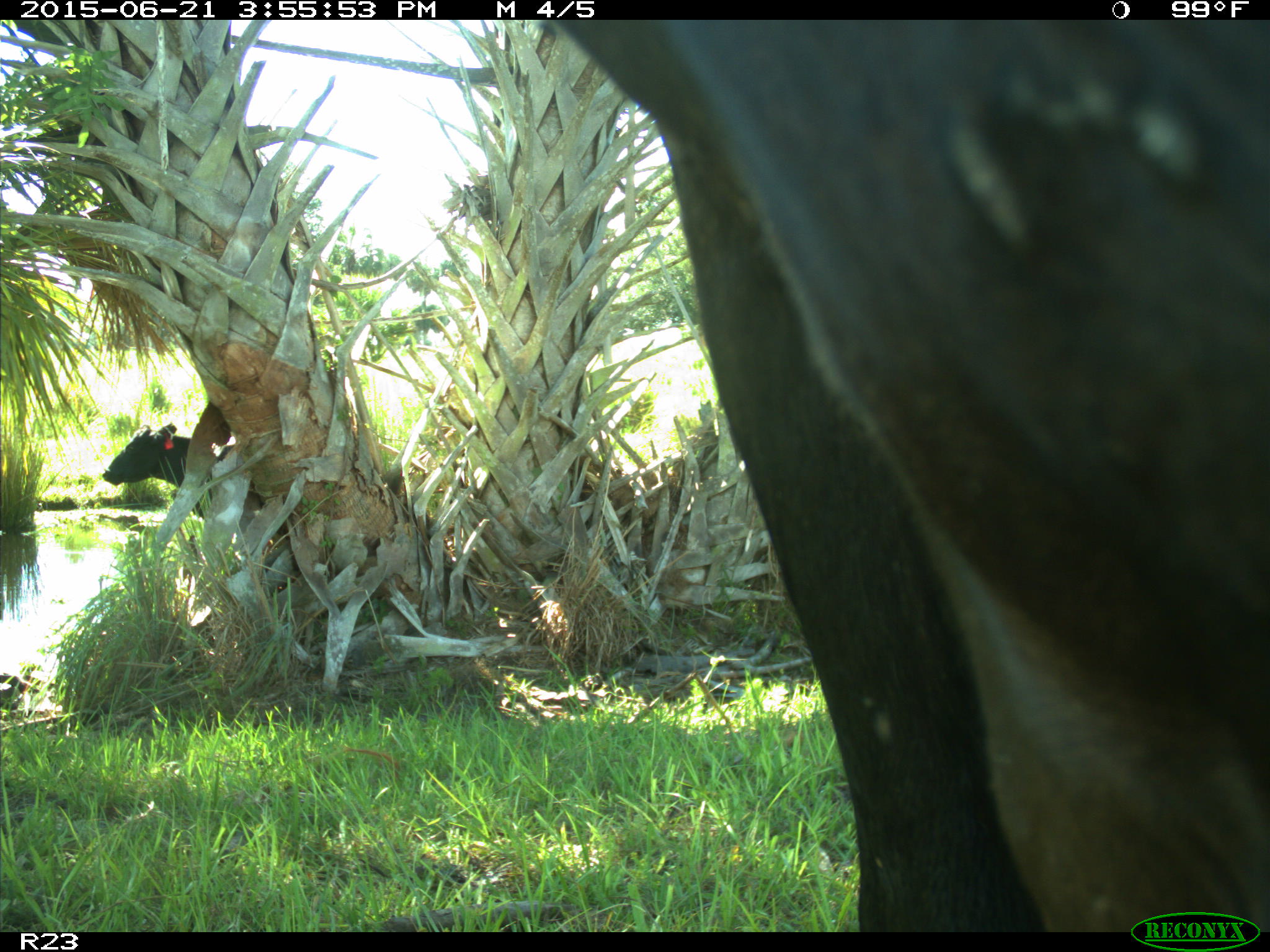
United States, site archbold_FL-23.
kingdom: Animalia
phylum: Chordata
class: Mammalia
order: Artiodactyla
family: Bovidae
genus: Bos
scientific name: Bos taurus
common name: domestic cow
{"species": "Bos taurus (domestic cow)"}